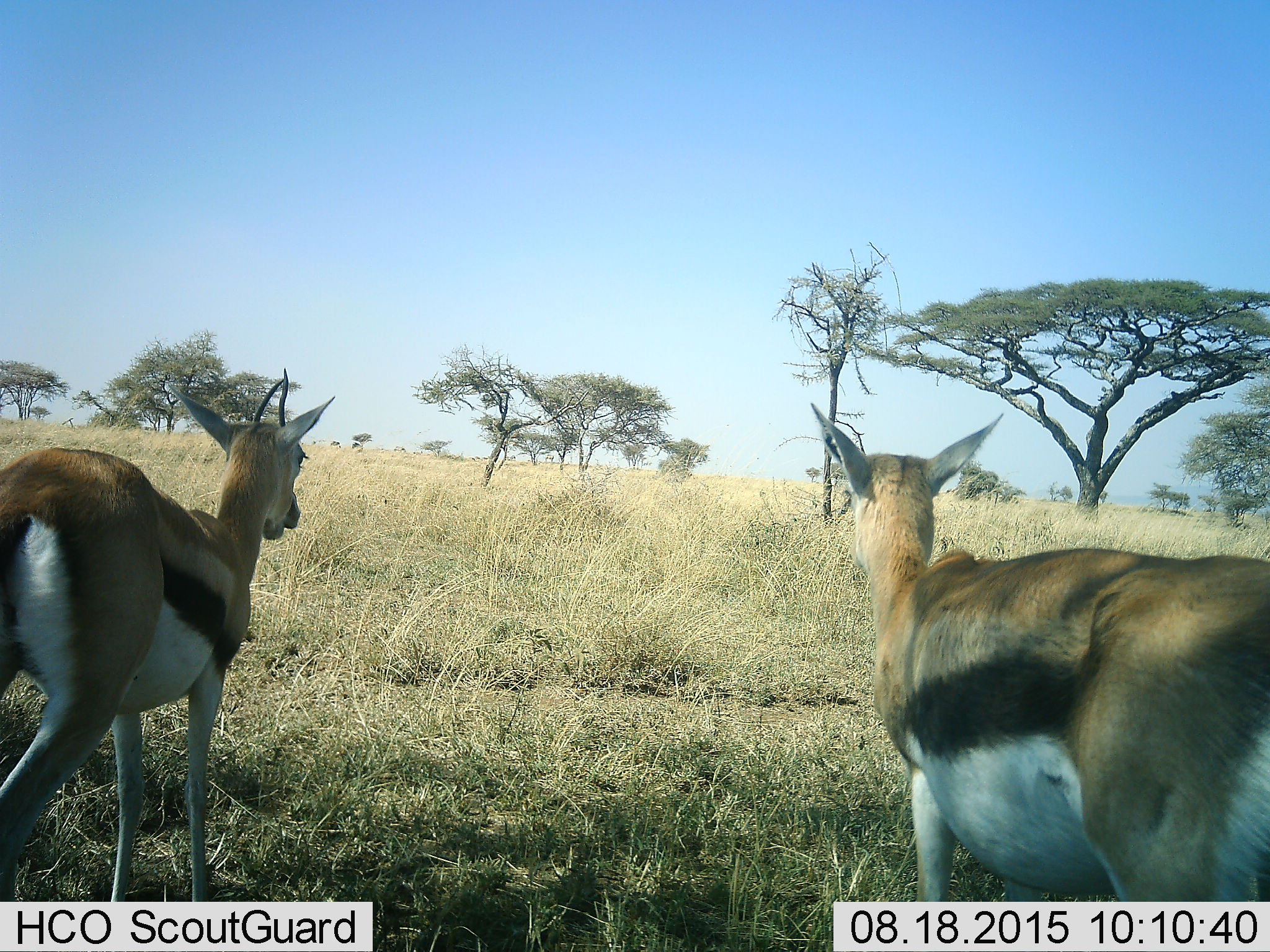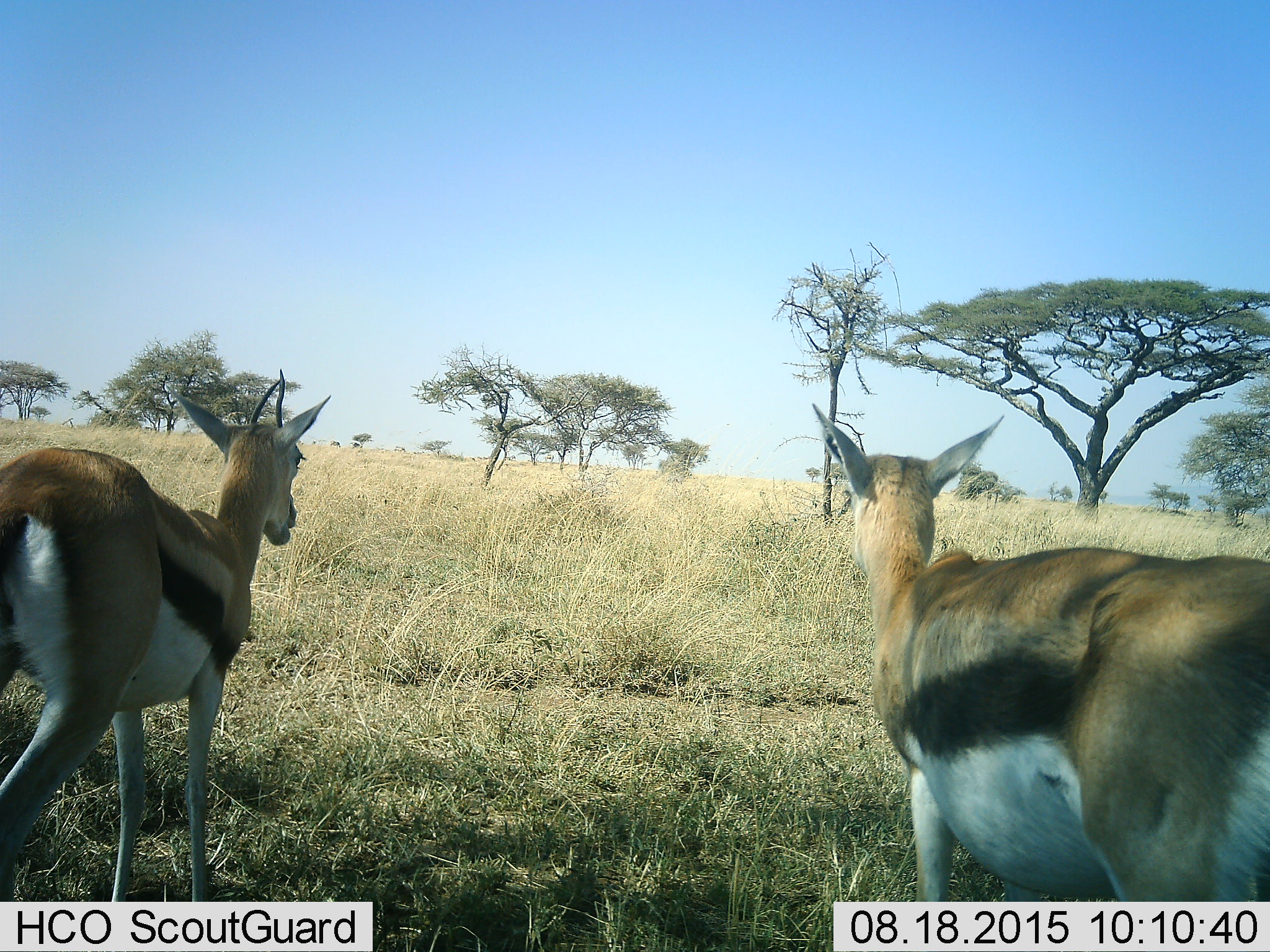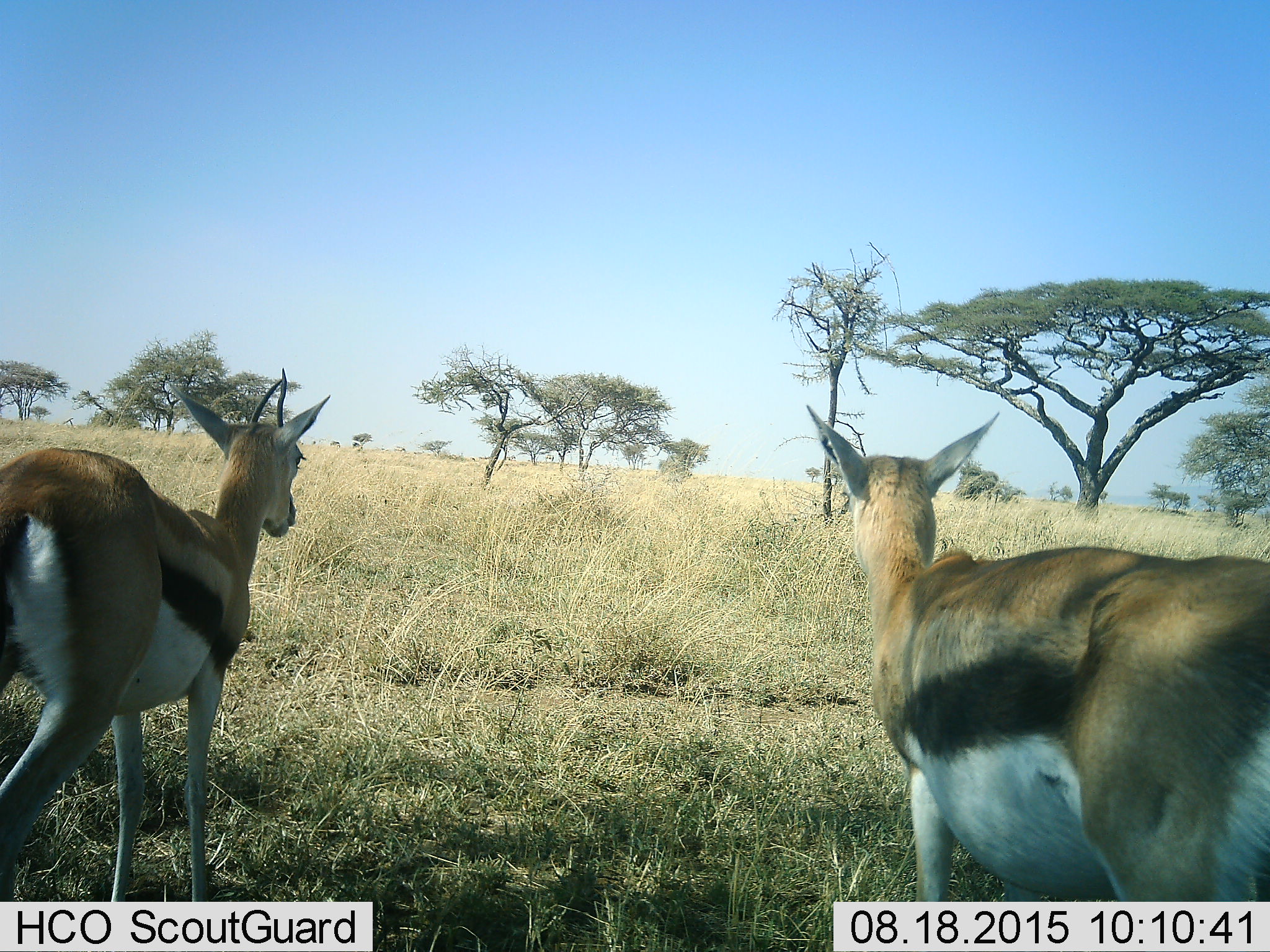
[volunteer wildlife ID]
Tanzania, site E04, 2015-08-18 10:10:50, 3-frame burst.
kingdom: Animalia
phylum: Chordata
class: Mammalia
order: Artiodactyla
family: Bovidae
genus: Eudorcas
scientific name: Eudorcas thomsonii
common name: thomson's gazelle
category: gazellethomsons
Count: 2.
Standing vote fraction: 72%.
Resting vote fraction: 0%.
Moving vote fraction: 22%.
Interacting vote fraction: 0%.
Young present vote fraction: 6%.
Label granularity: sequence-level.